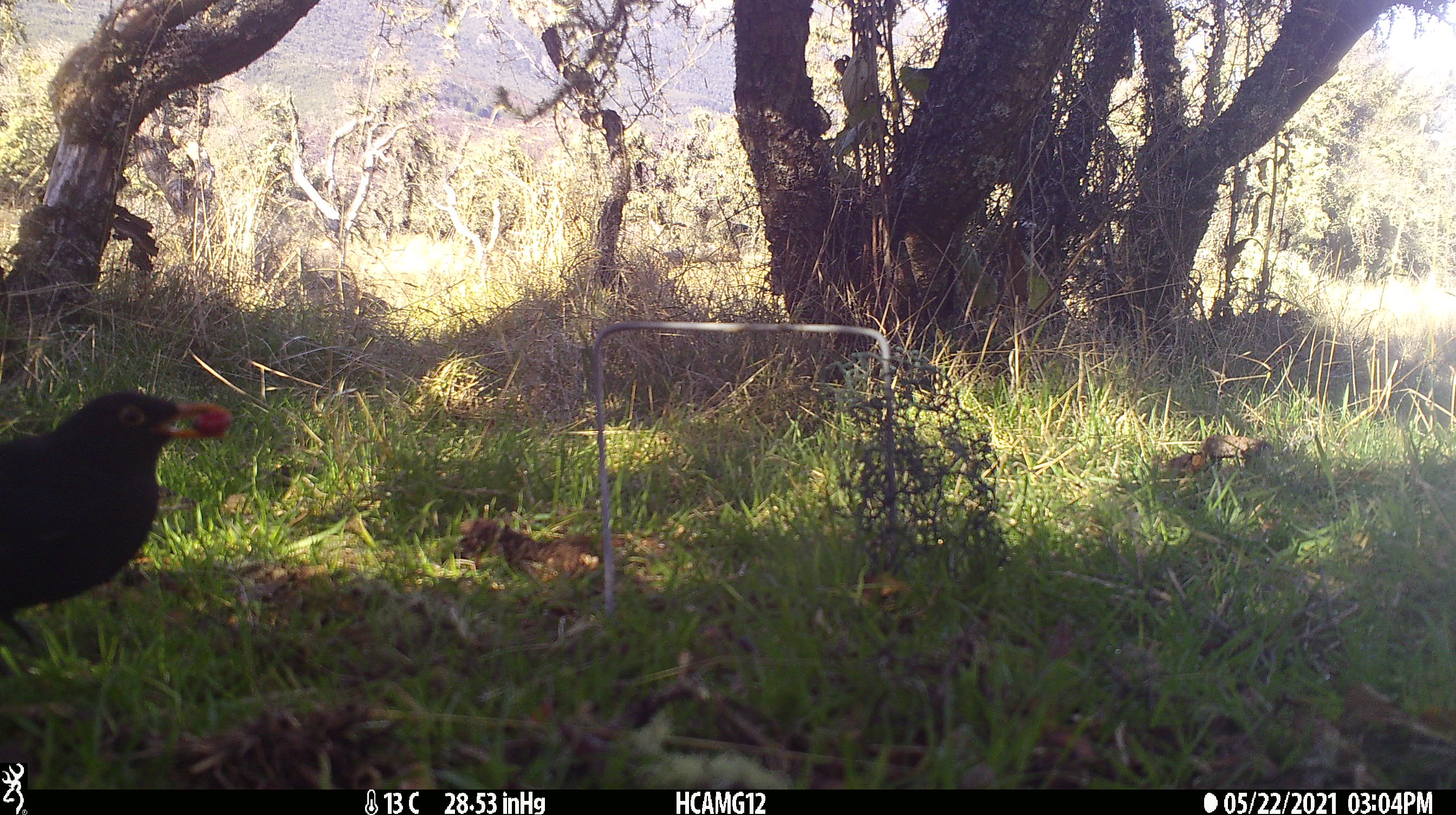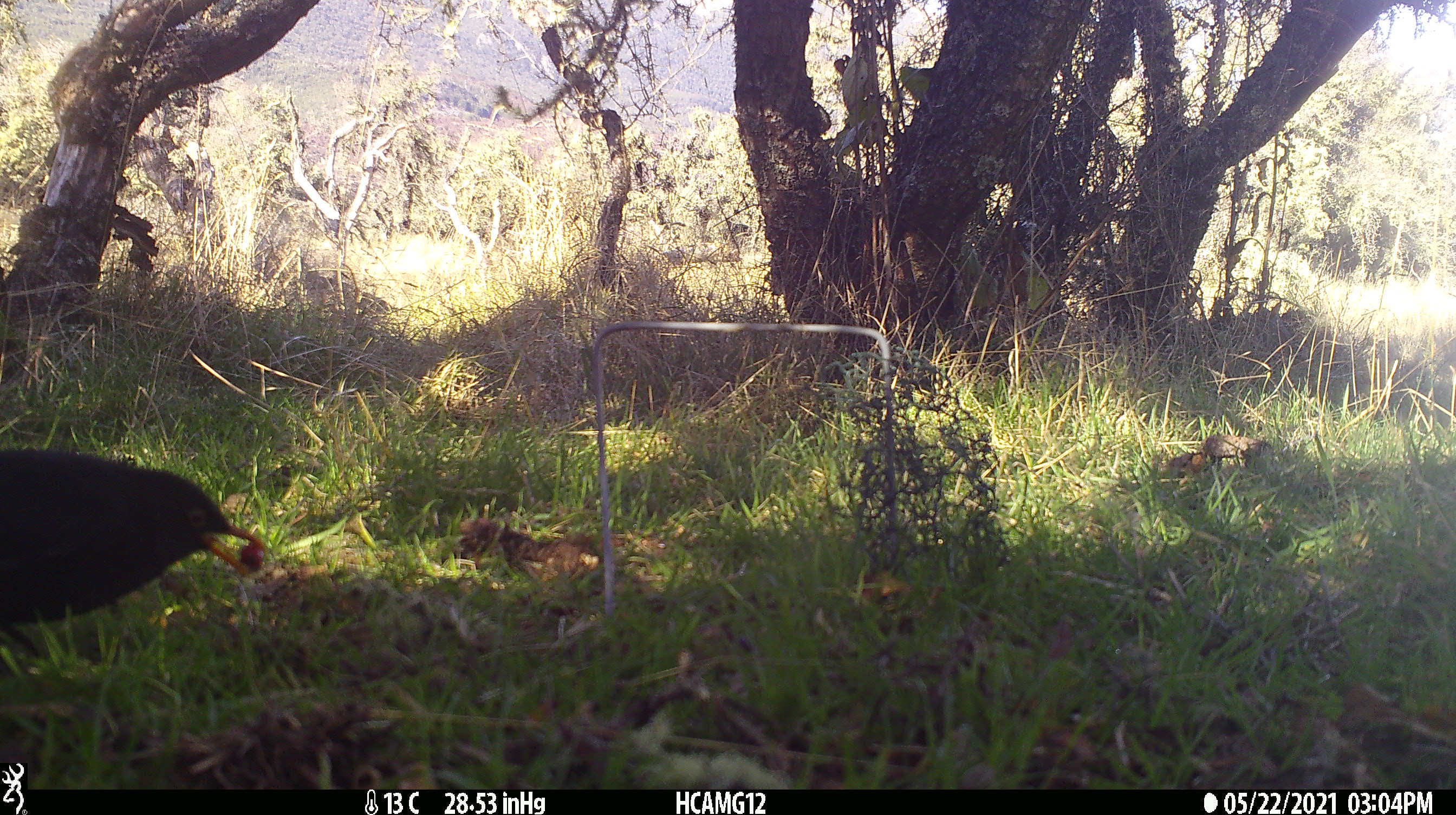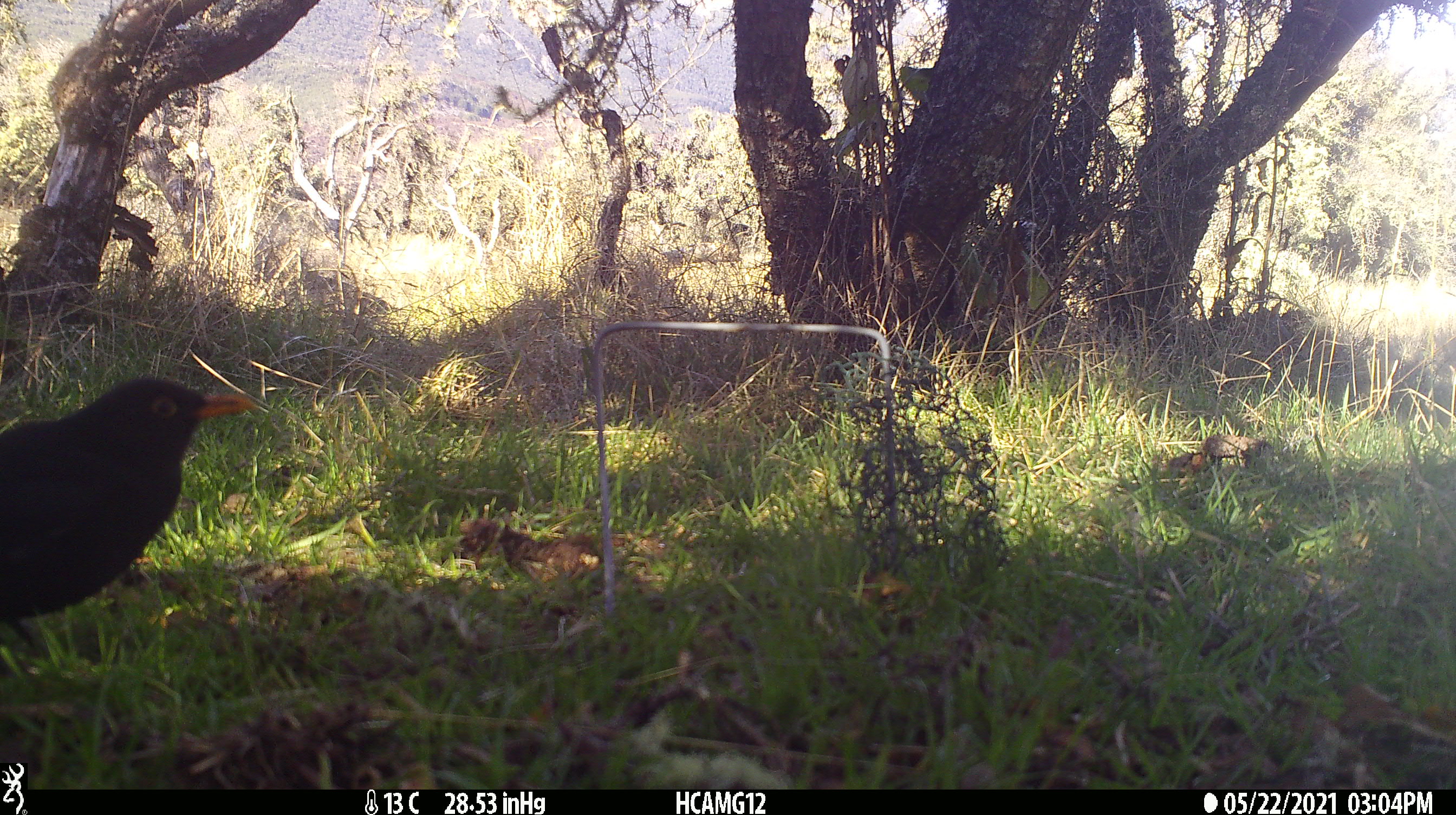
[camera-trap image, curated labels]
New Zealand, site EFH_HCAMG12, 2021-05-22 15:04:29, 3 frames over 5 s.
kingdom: Animalia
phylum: Chordata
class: Aves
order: Passeriformes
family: Turdidae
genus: Turdus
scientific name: Turdus merula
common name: eurasian blackbird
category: blackbird